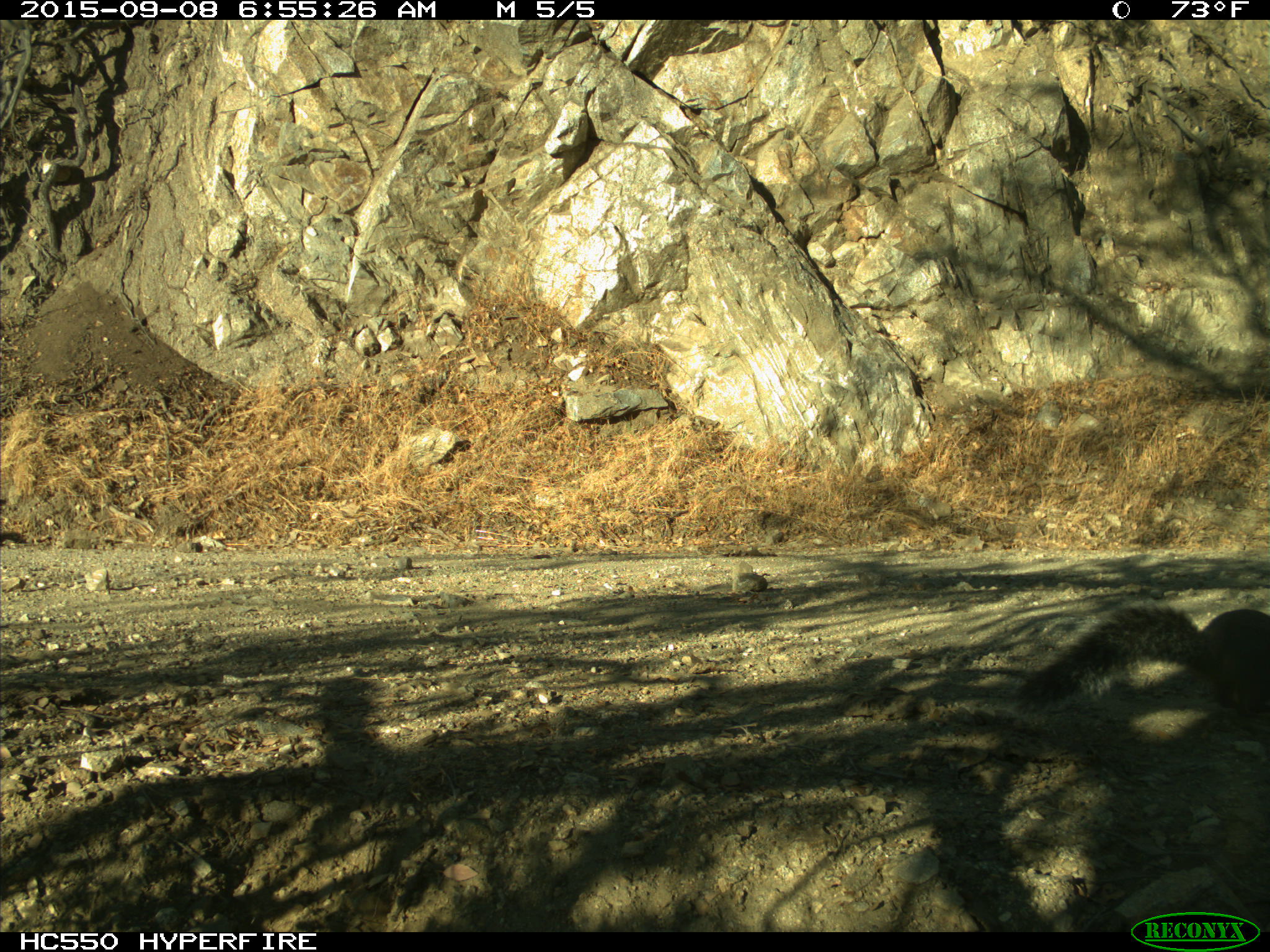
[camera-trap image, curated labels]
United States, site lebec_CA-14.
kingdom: Animalia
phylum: Chordata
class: Mammalia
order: Rodentia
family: Sciuridae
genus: Sciurus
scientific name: Sciurus carolinensis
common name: eastern gray squirrel